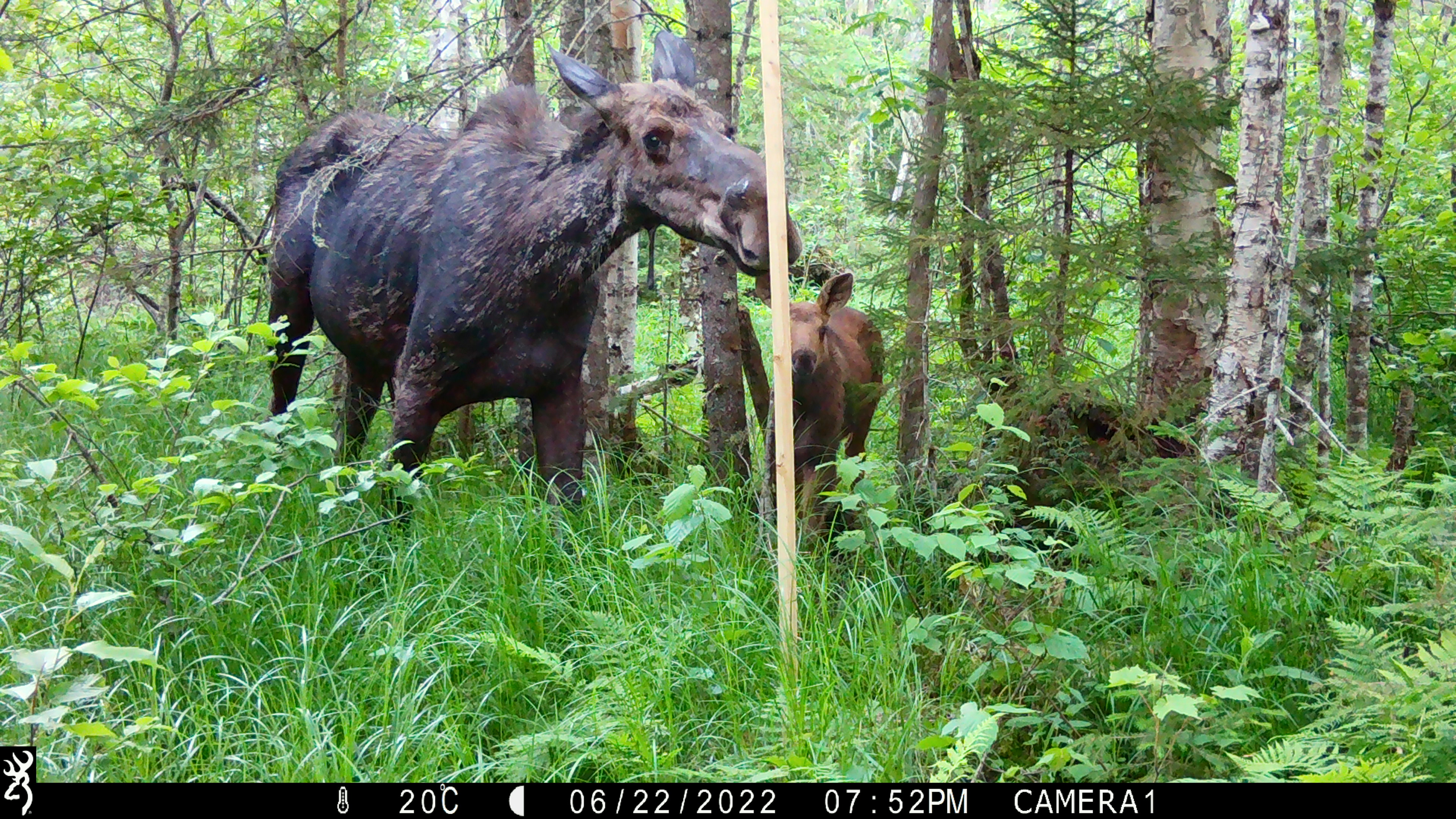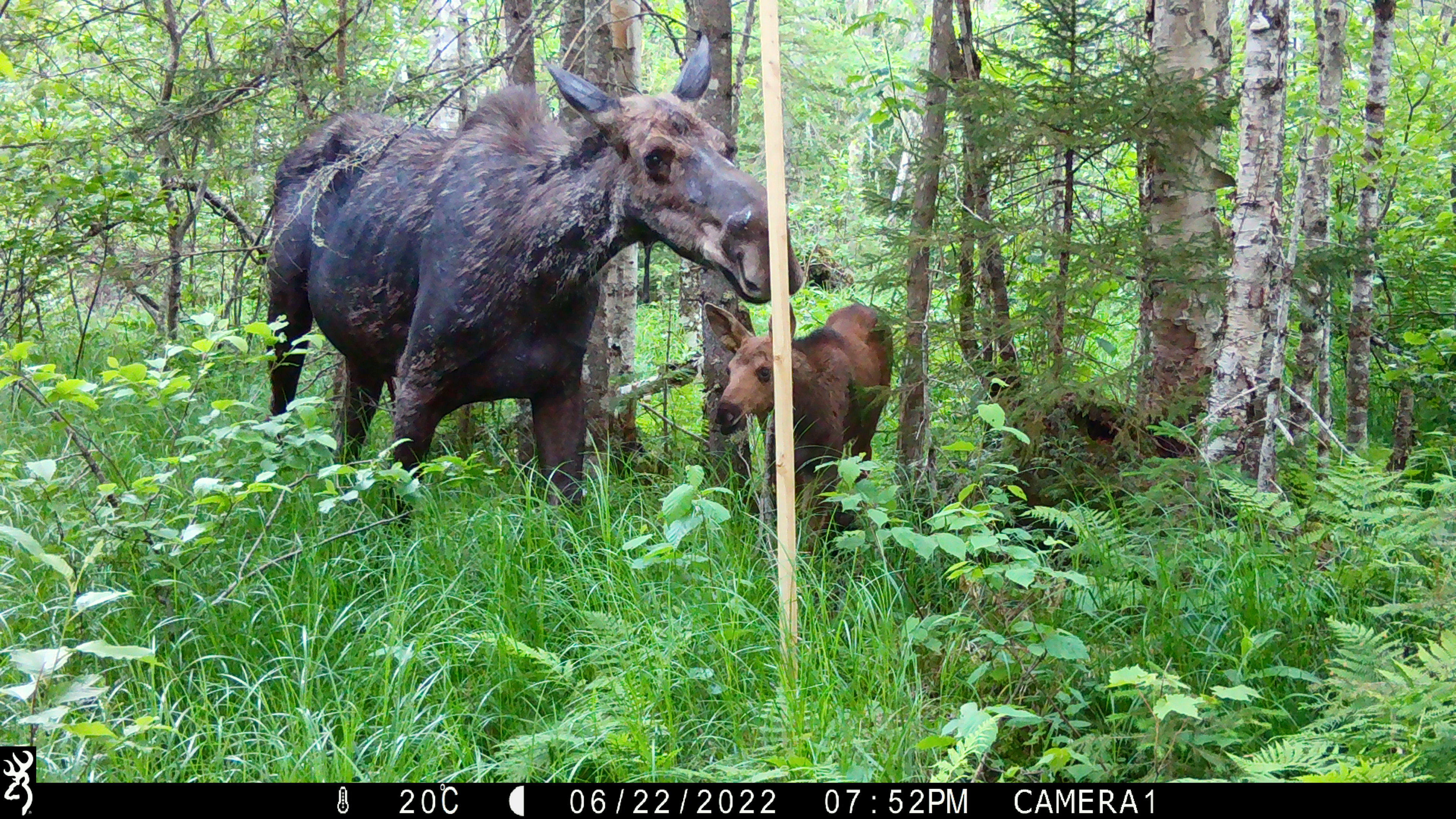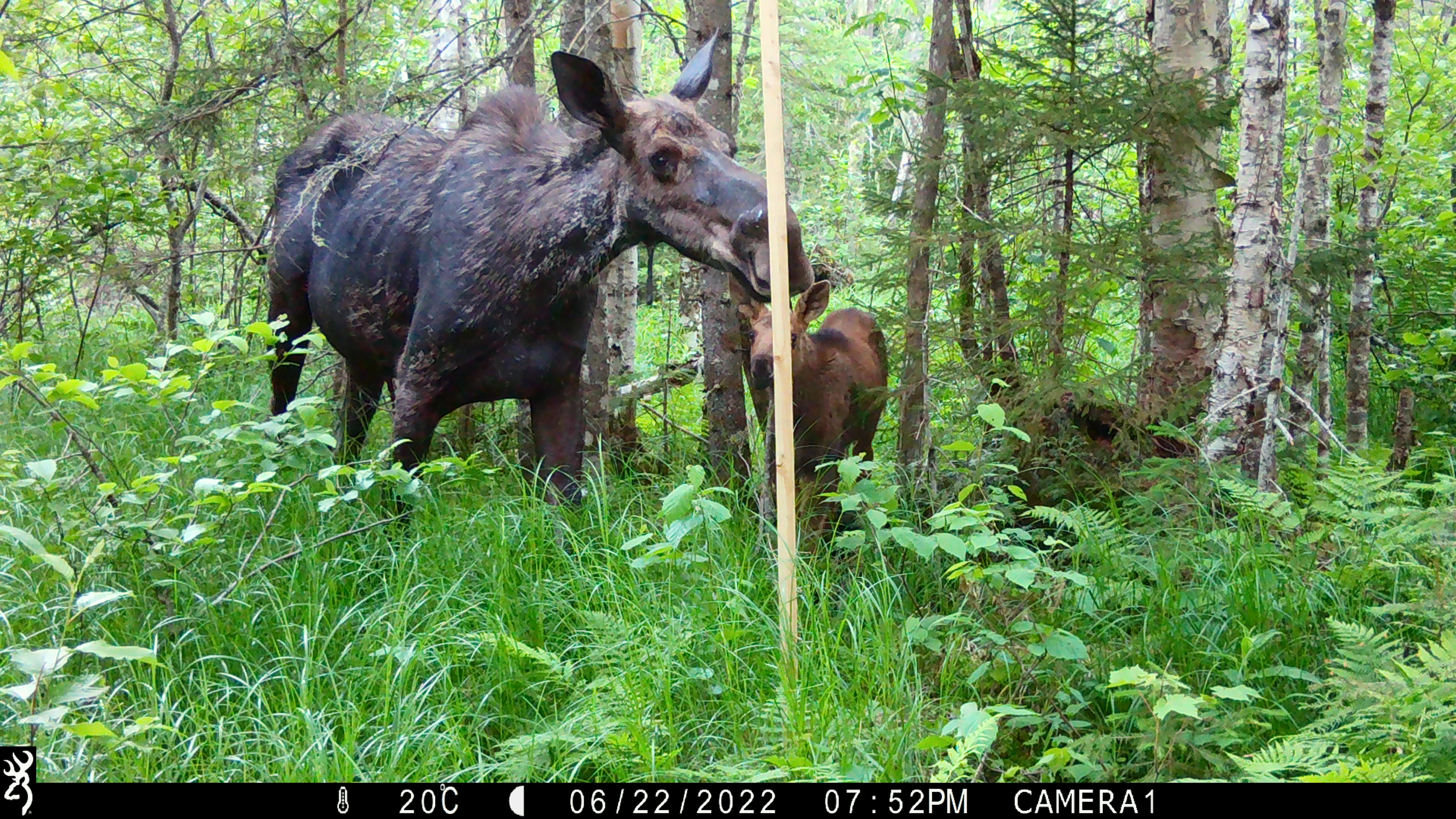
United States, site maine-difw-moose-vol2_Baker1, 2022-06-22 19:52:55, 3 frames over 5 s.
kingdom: Animalia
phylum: Chordata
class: Mammalia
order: Artiodactyla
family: Cervidae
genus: Alces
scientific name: Alces alces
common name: moose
Moose (Alces alces).